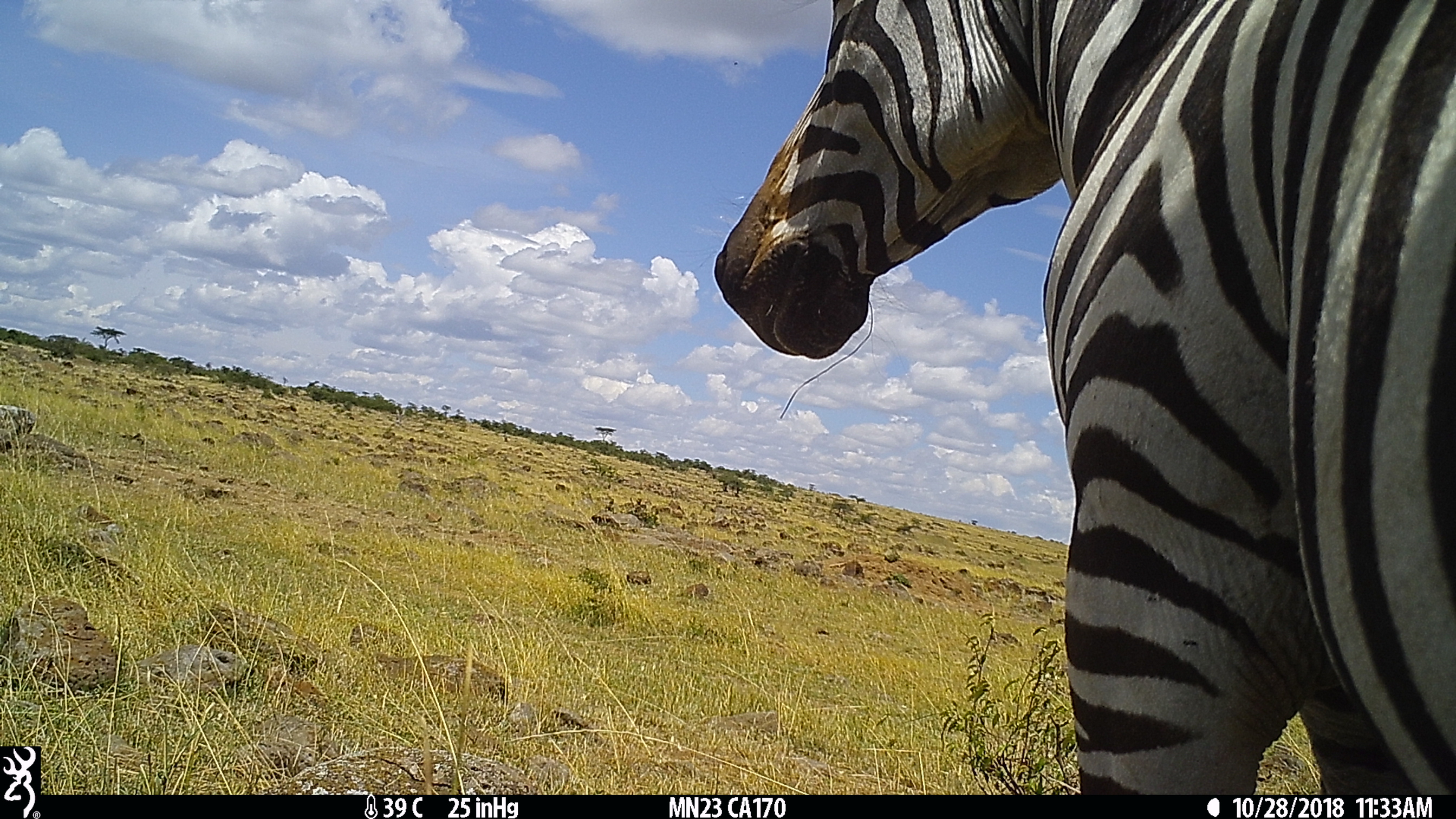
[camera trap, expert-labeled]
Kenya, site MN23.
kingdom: Animalia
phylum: Chordata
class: Mammalia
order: Perissodactyla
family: Equidae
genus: Equus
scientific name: Equus quagga burchellii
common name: burchell's zebra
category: zebra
Zebra (burchell's zebra) (Equus quagga burchellii).